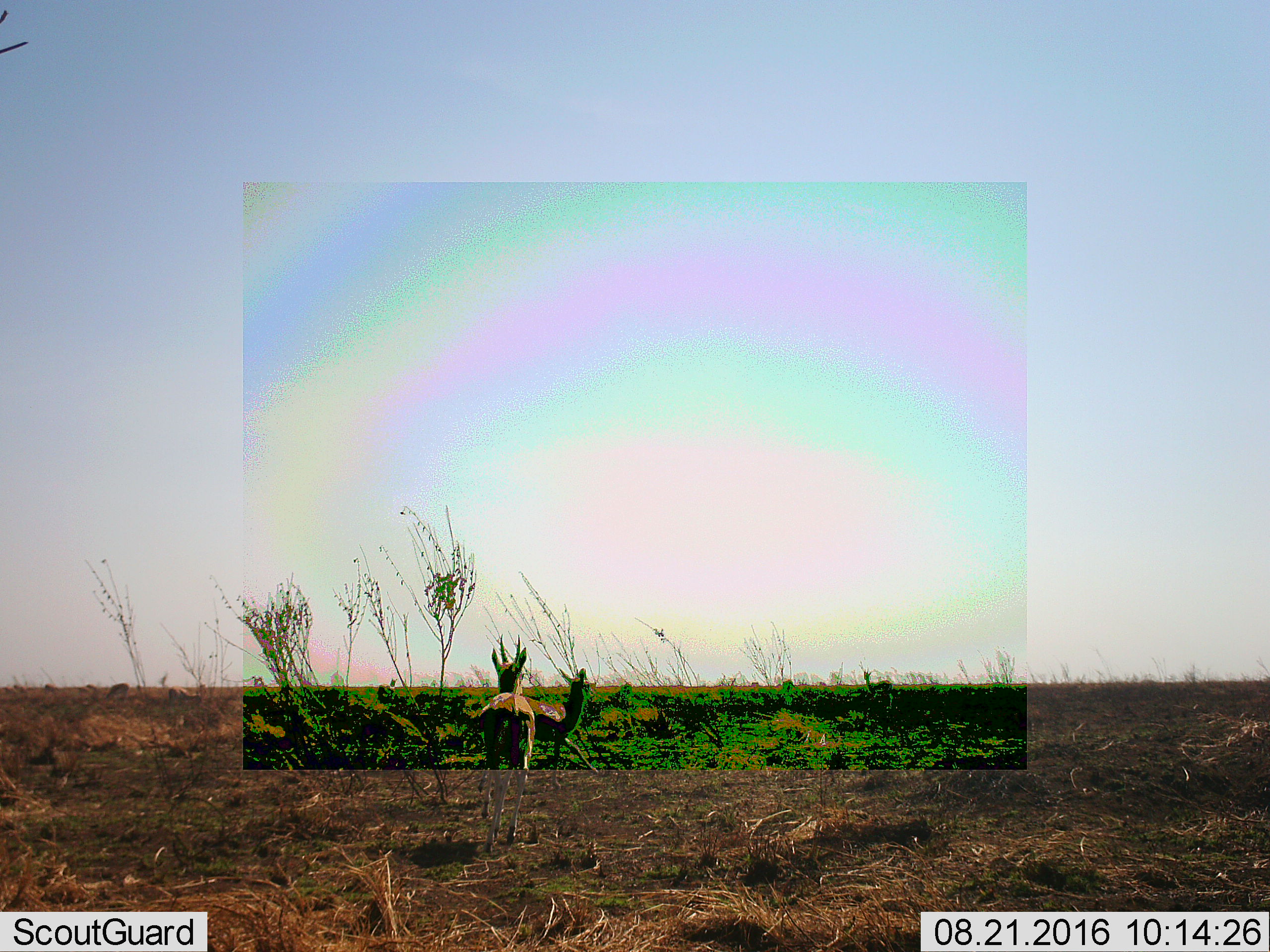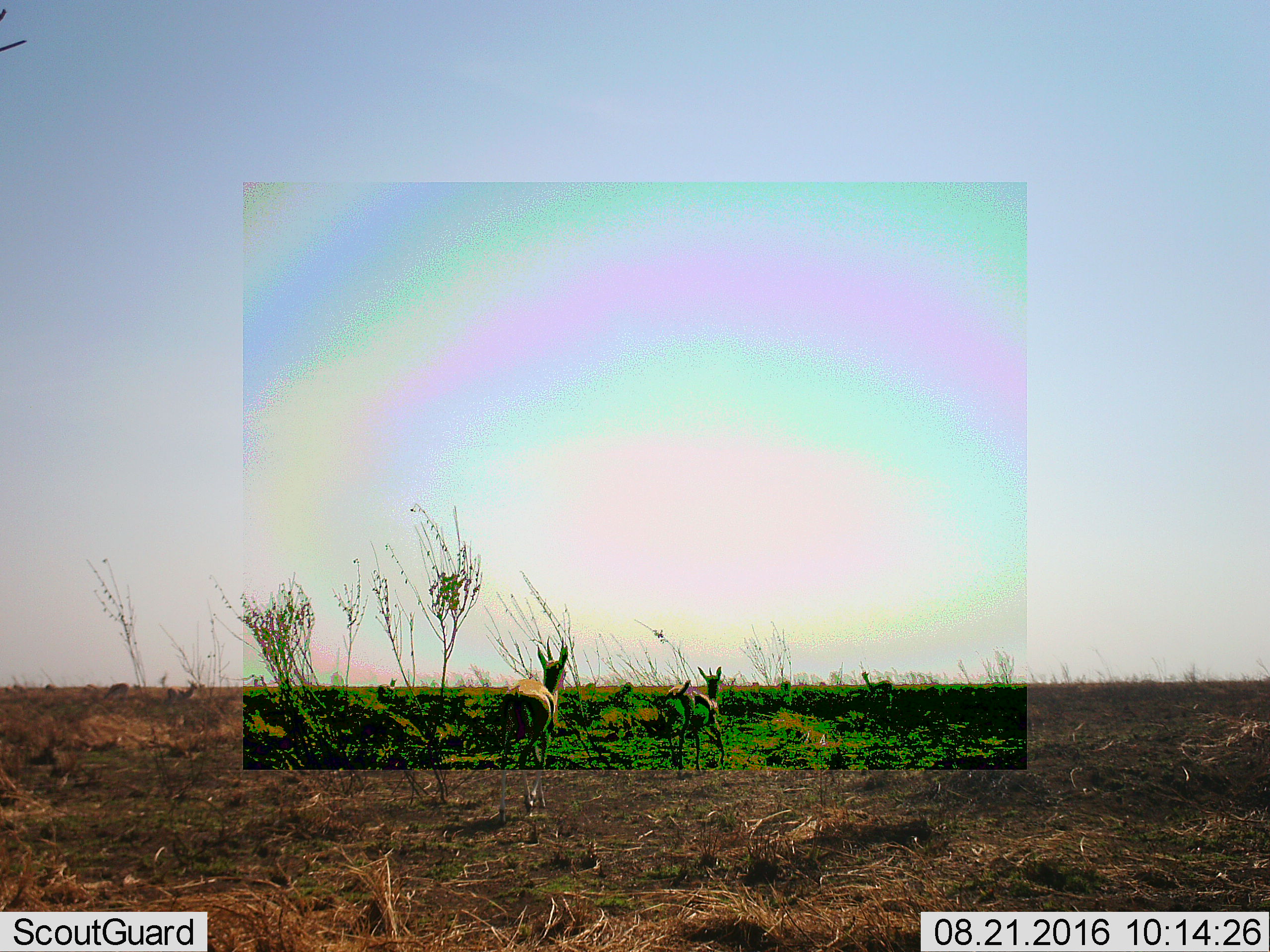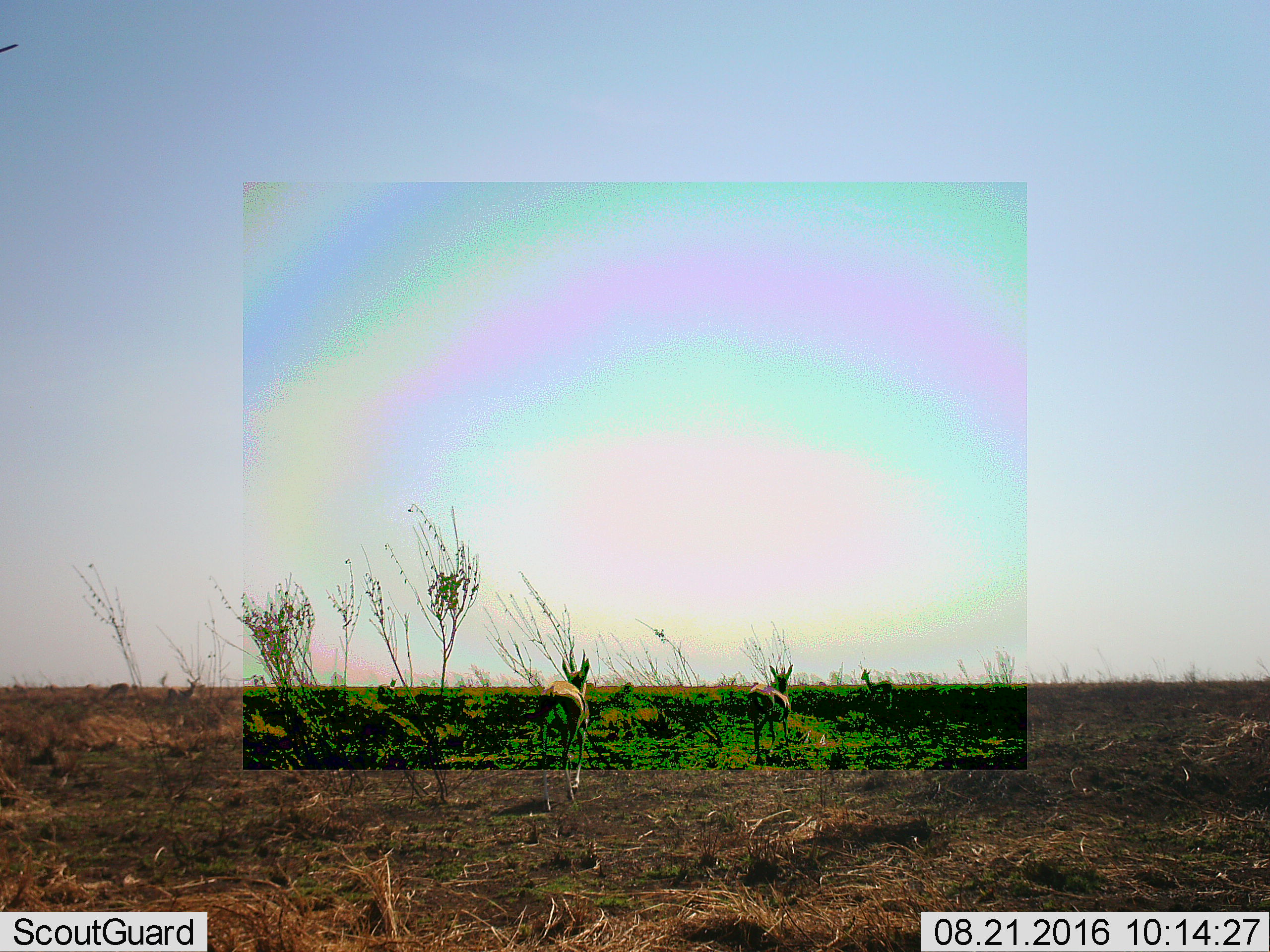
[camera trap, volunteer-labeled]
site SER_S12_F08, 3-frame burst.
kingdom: Animalia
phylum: Chordata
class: Mammalia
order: Artiodactyla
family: Bovidae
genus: Eudorcas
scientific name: Eudorcas thomsonii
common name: thomson's gazelle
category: gazellethomsons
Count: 4.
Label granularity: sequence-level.